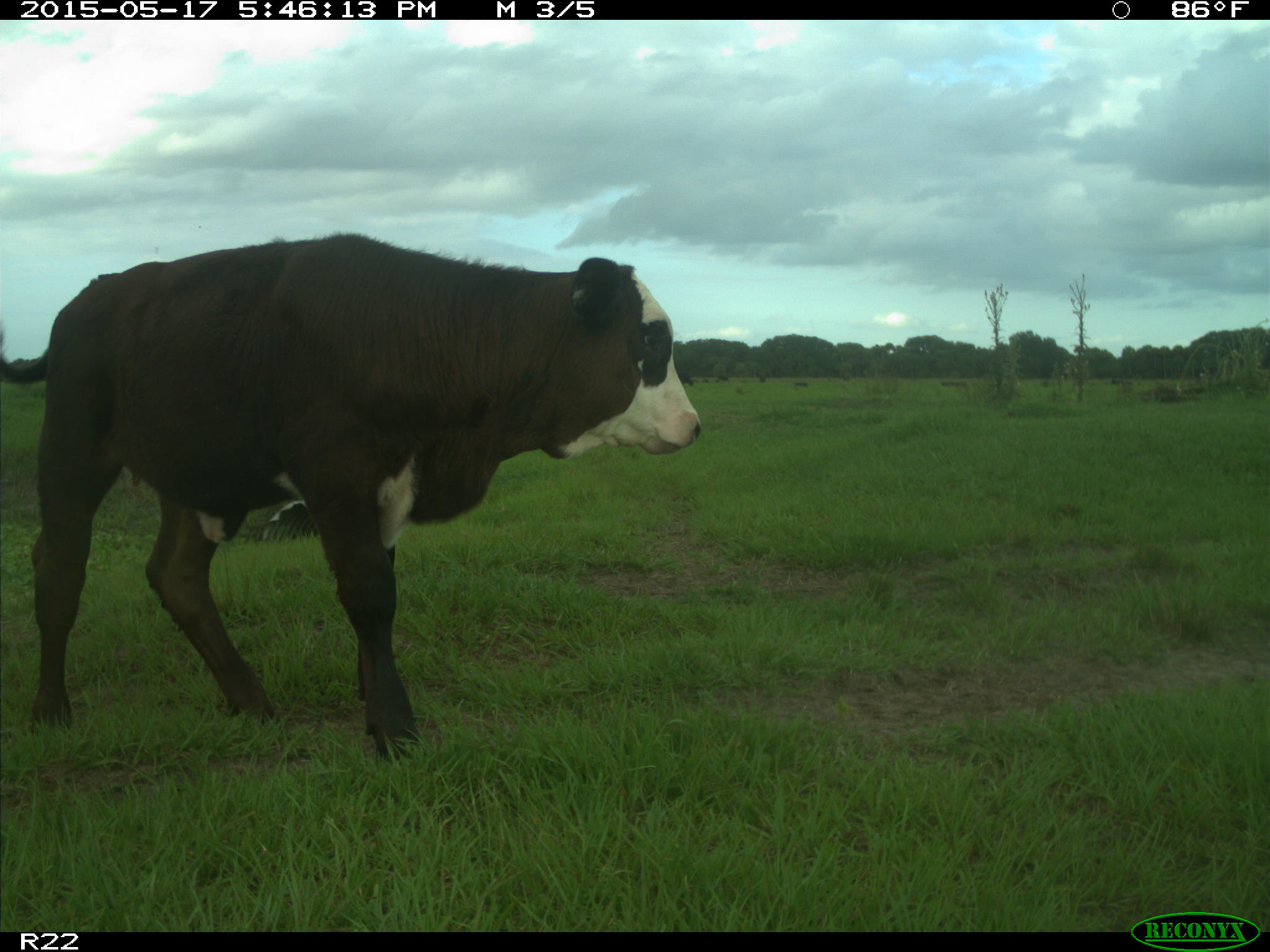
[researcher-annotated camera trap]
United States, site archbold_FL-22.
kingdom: Animalia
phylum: Chordata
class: Mammalia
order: Artiodactyla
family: Bovidae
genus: Bos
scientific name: Bos taurus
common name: domestic cow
Bos taurus (domestic cow).